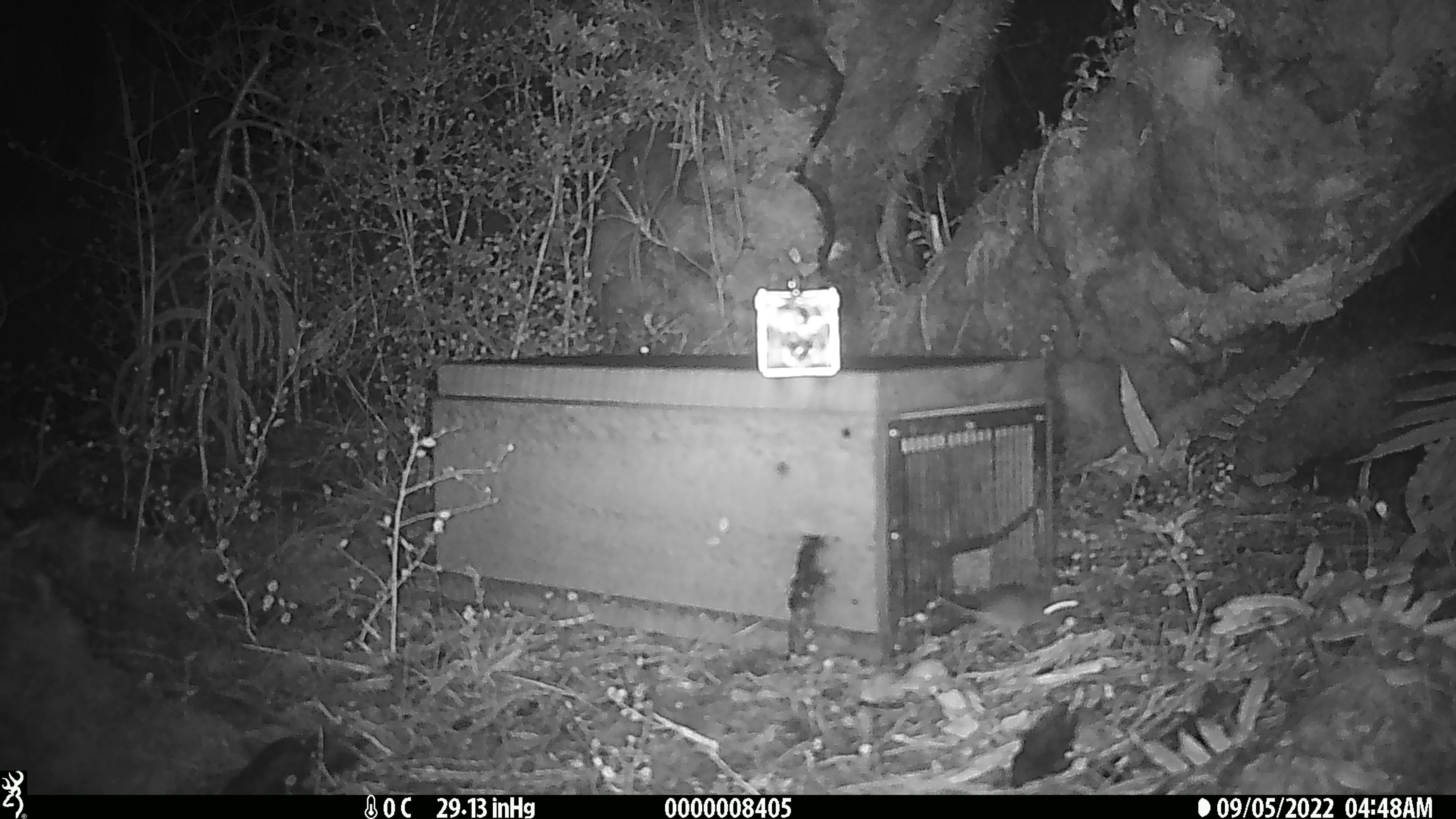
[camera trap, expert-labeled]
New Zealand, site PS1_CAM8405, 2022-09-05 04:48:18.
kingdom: Animalia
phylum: Chordata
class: Mammalia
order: Rodentia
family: Muridae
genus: Mus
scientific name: Mus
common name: mouse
Mouse (Mus).